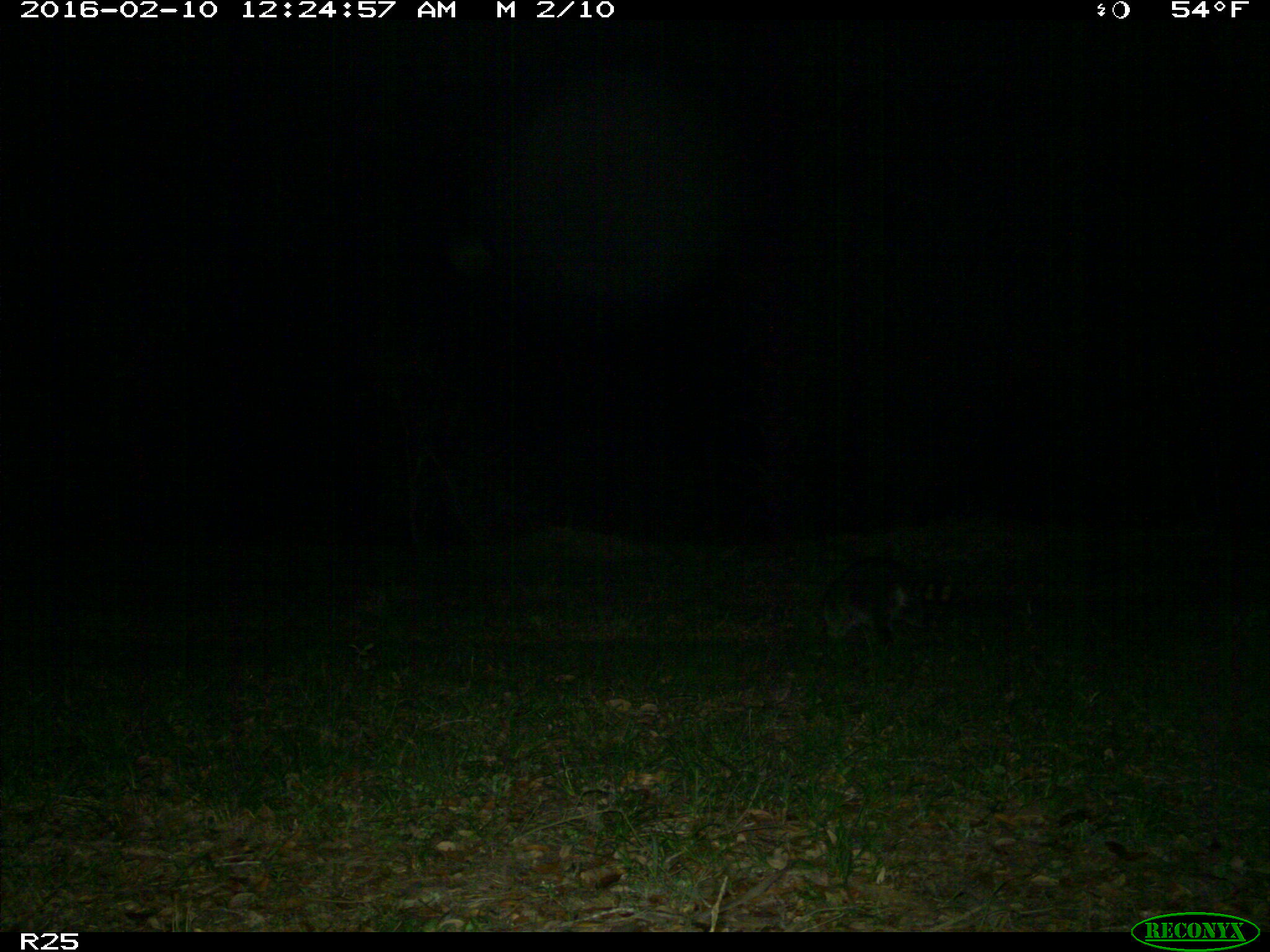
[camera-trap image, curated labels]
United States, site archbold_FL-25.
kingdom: Animalia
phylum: Chordata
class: Mammalia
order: Carnivora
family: Procyonidae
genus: Procyon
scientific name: Procyon lotor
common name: common raccoon